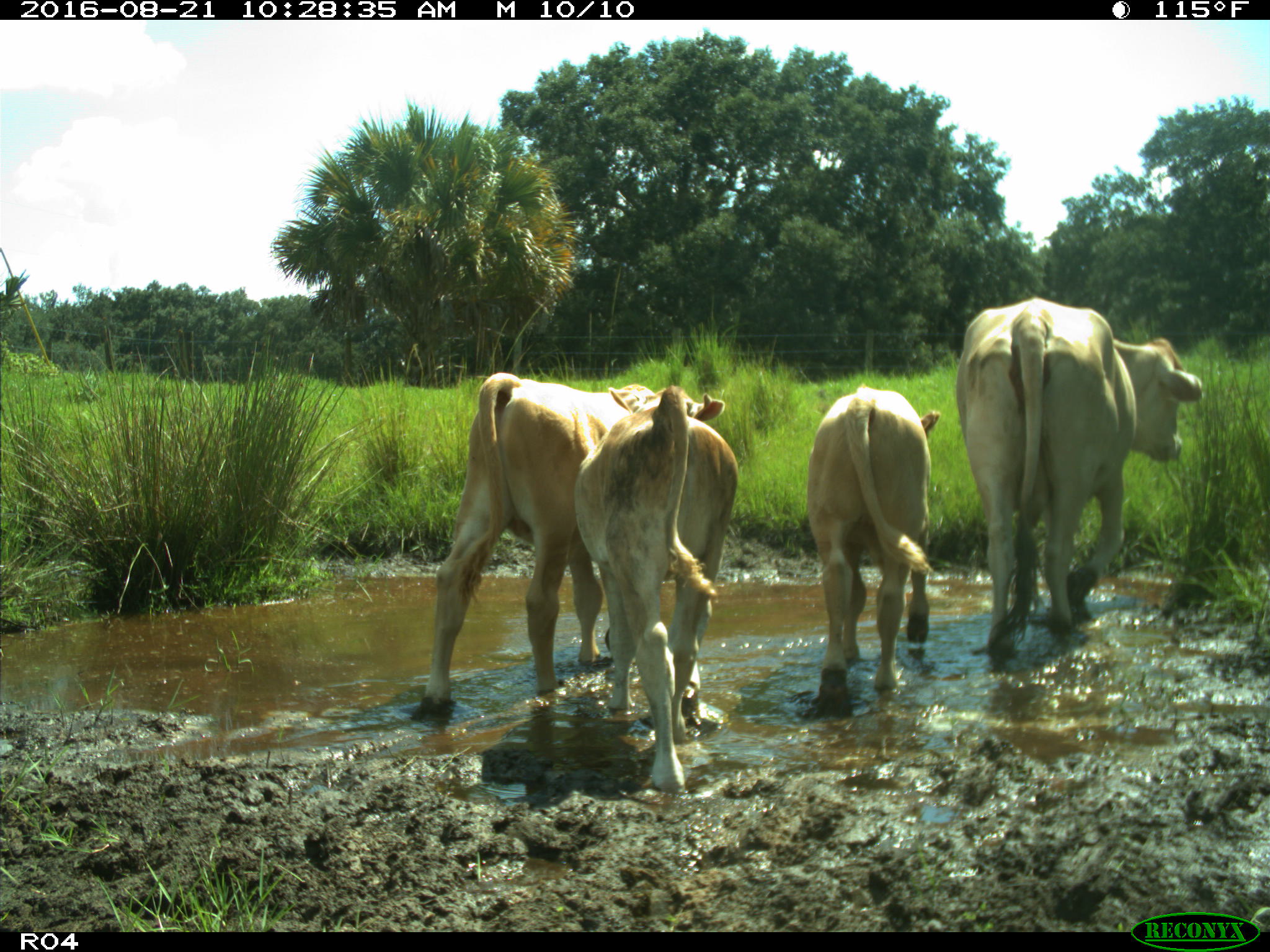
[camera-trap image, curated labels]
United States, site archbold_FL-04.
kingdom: Animalia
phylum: Chordata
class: Mammalia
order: Artiodactyla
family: Bovidae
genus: Bos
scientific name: Bos taurus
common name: domestic cow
Bos taurus (domestic cow).